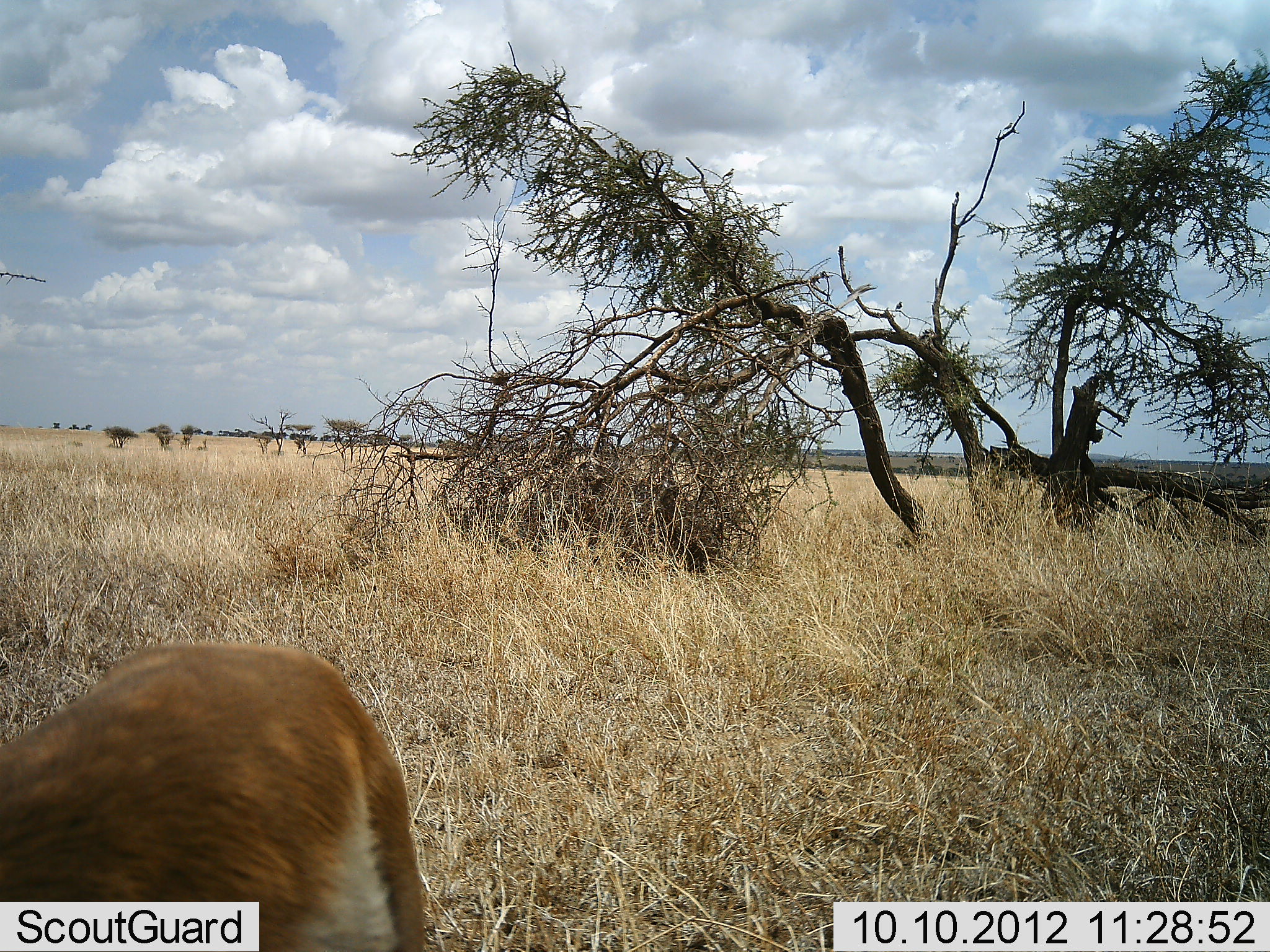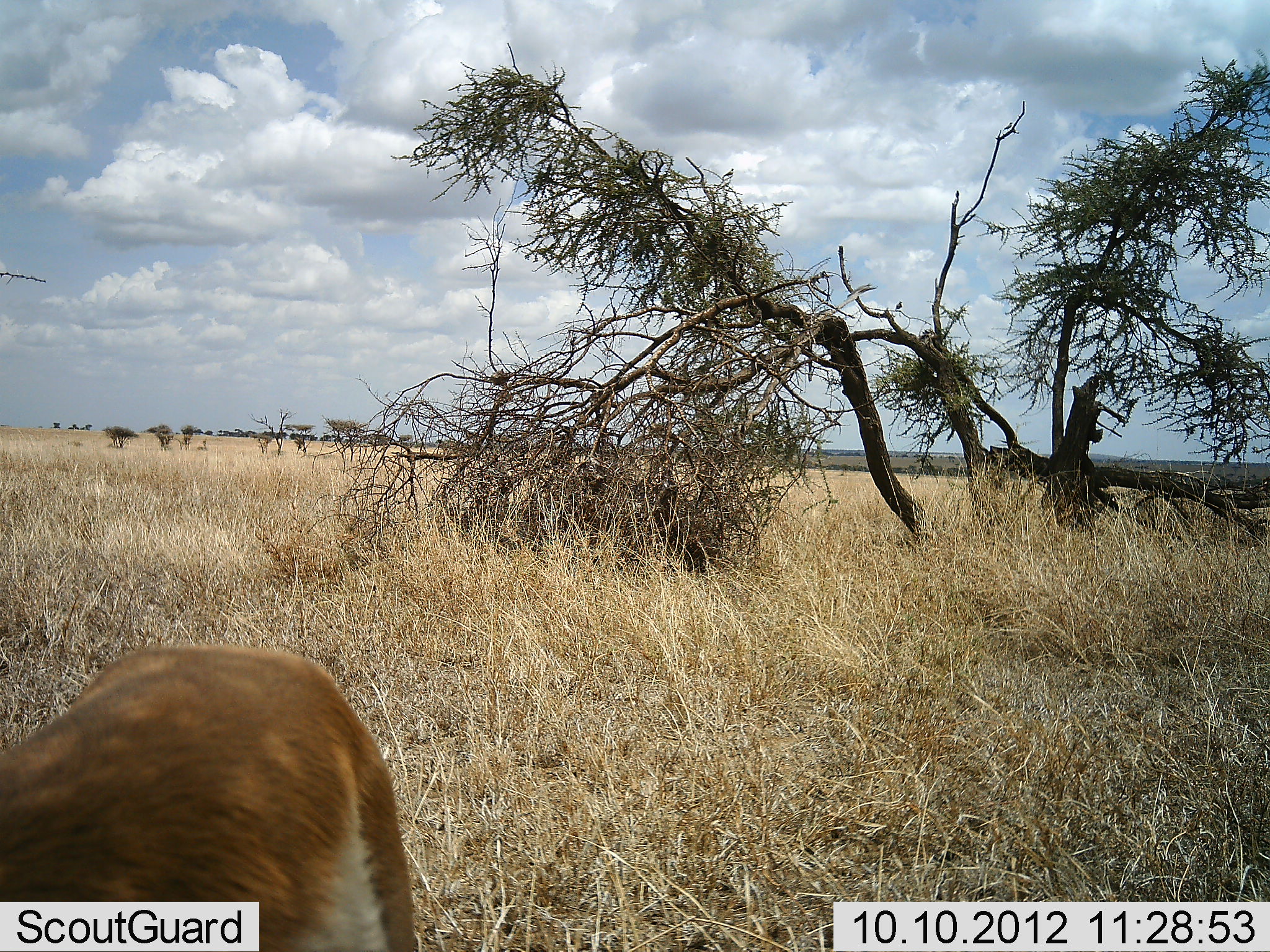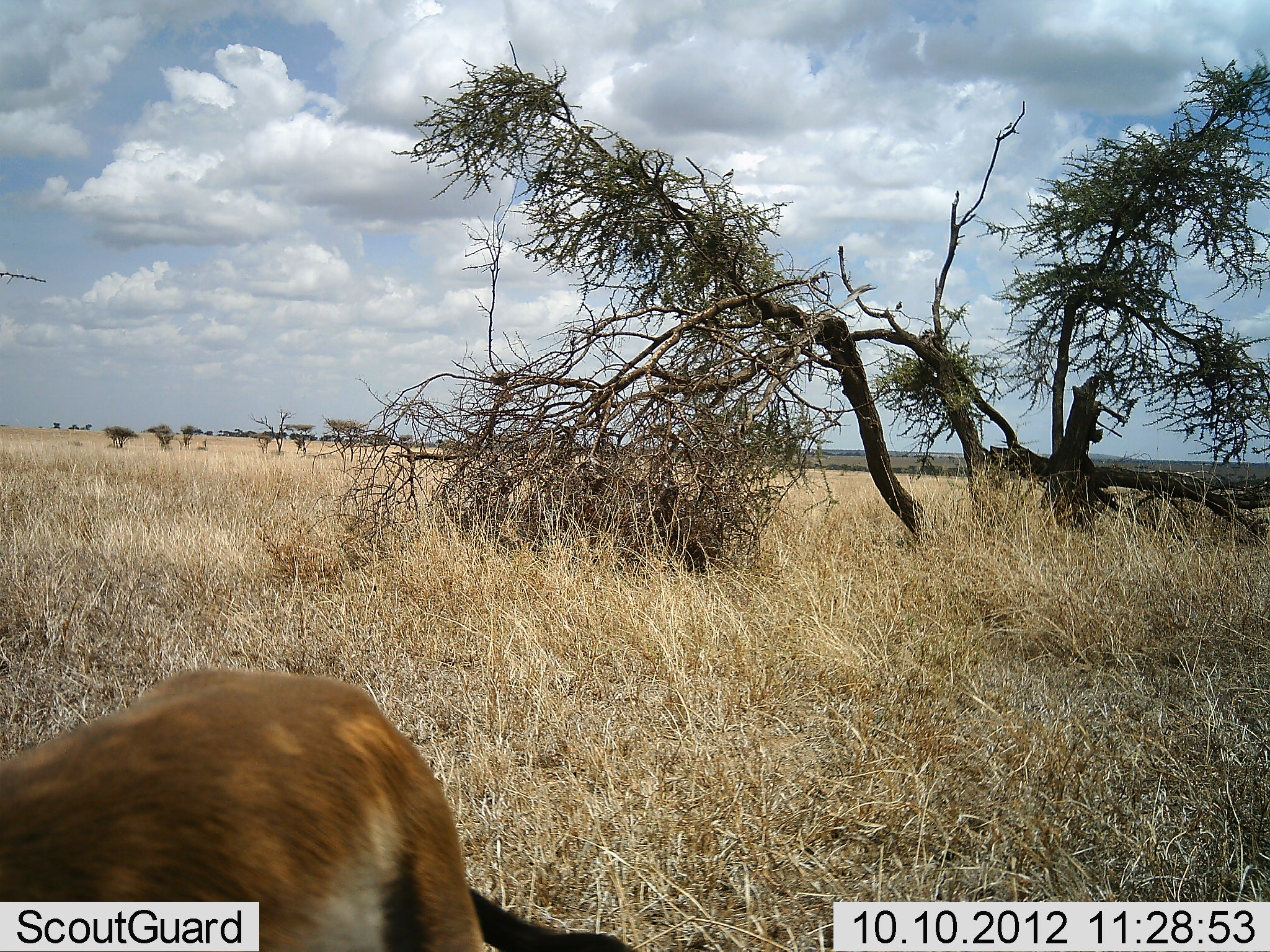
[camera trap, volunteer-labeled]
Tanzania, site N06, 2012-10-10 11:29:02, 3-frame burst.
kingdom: Animalia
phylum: Chordata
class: Mammalia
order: Artiodactyla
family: Bovidae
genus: Eudorcas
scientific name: Eudorcas thomsonii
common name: thomson's gazelle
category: gazellethomsons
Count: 1.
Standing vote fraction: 88%.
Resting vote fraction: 0%.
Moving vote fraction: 0%.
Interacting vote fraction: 0%.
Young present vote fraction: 0%.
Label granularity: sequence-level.